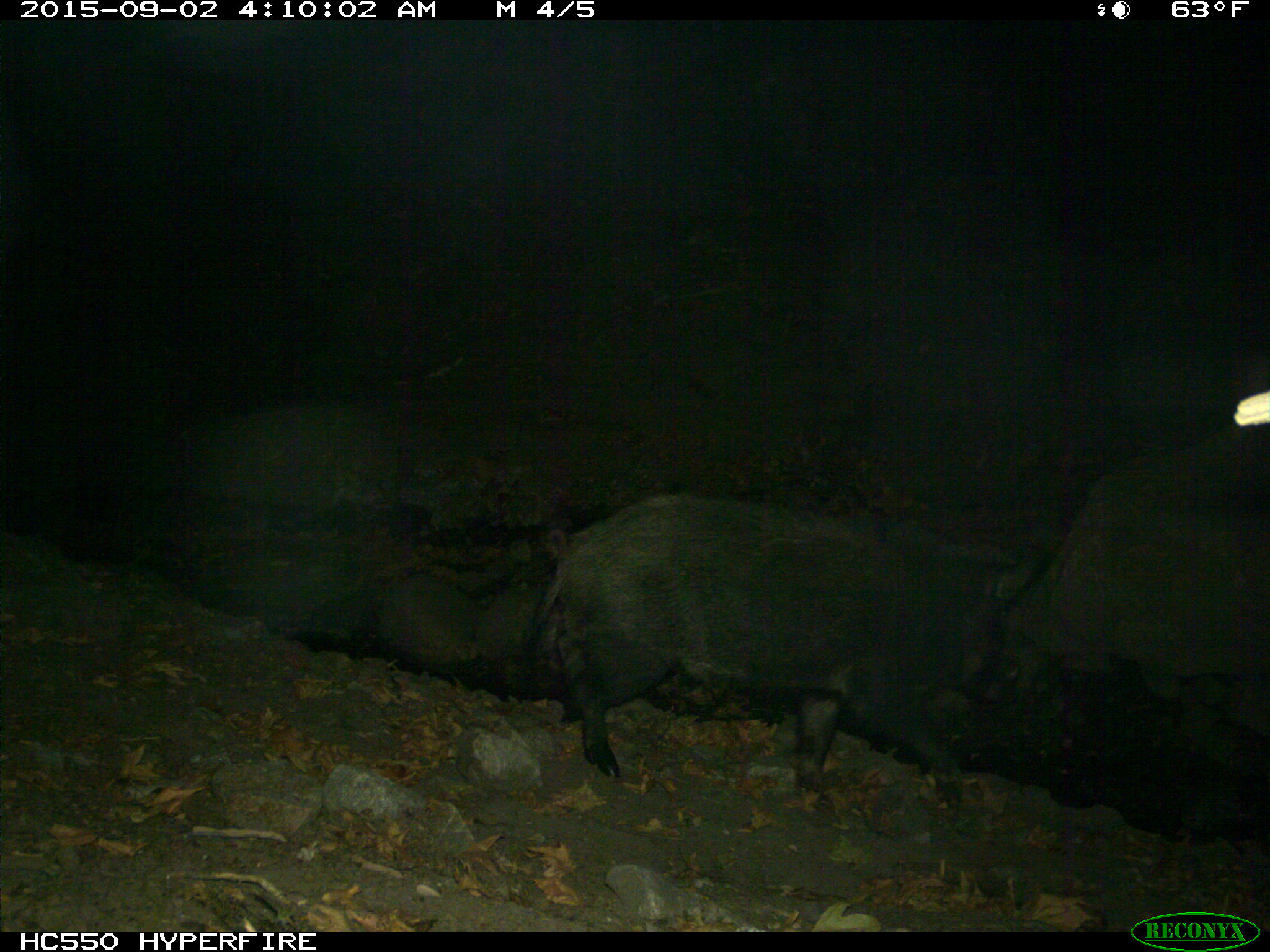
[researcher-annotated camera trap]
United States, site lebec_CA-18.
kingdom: Animalia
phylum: Chordata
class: Mammalia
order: Artiodactyla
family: Suidae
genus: Sus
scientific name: Sus scrofa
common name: wild boar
Sus scrofa (wild boar).